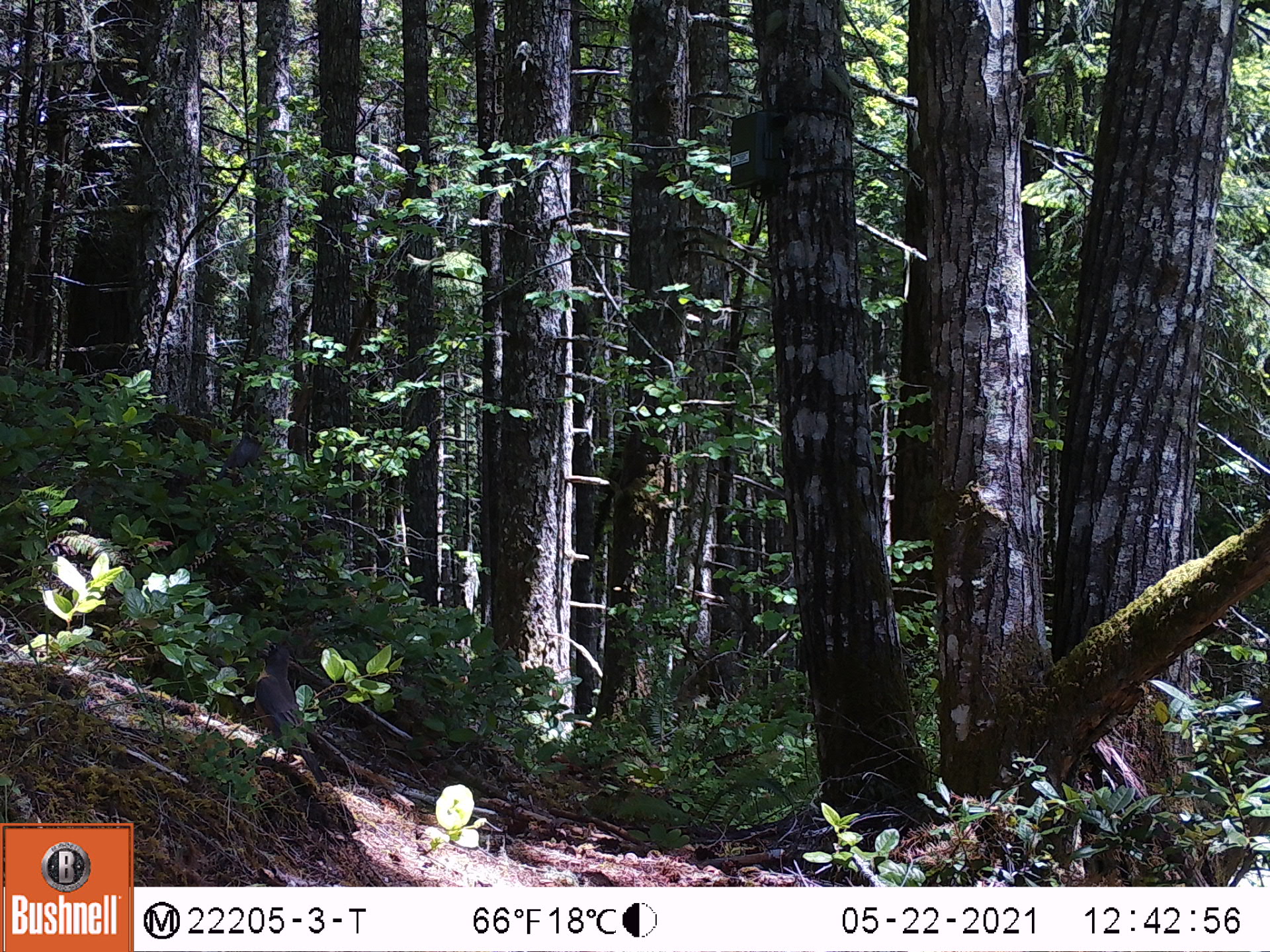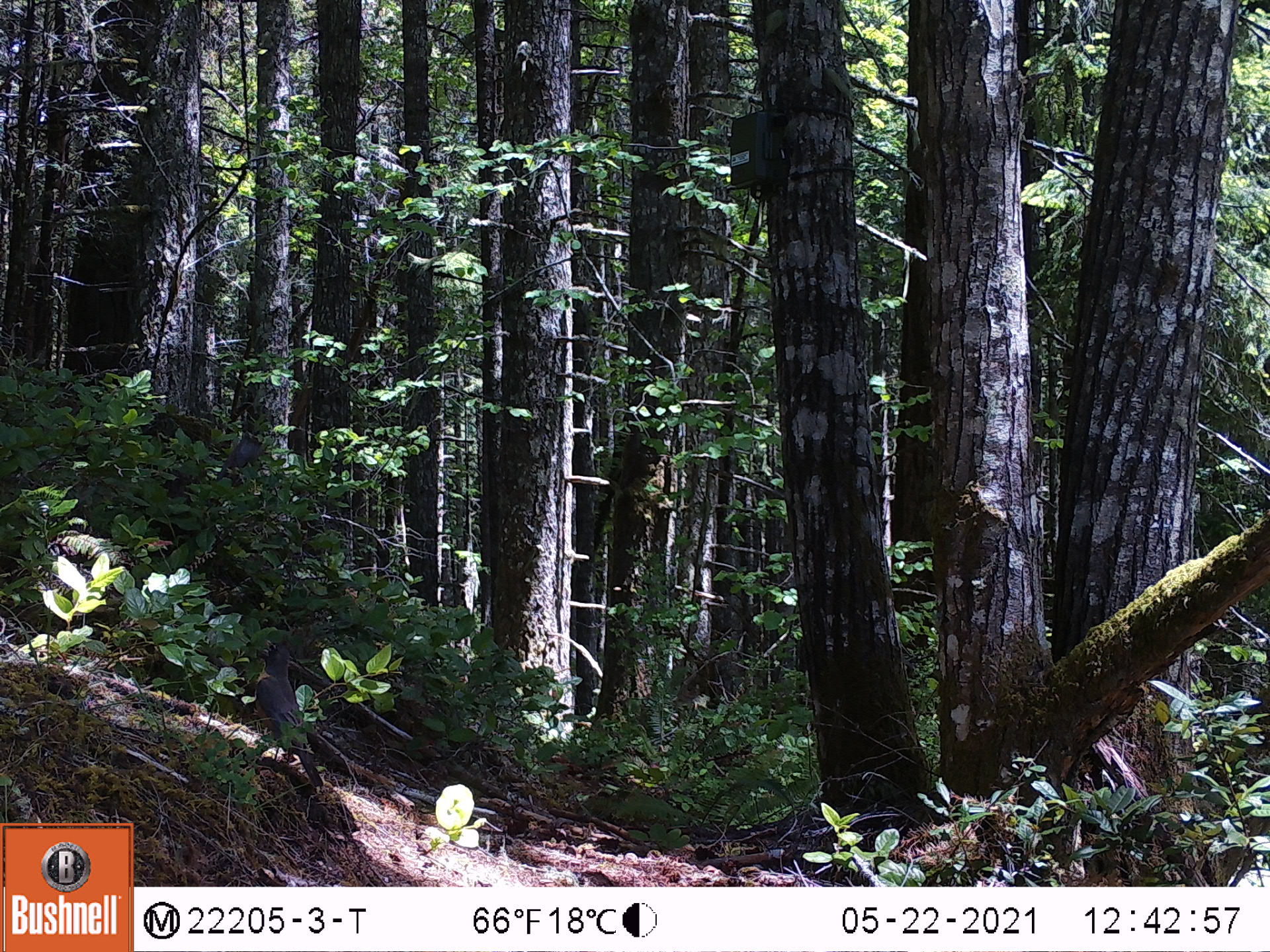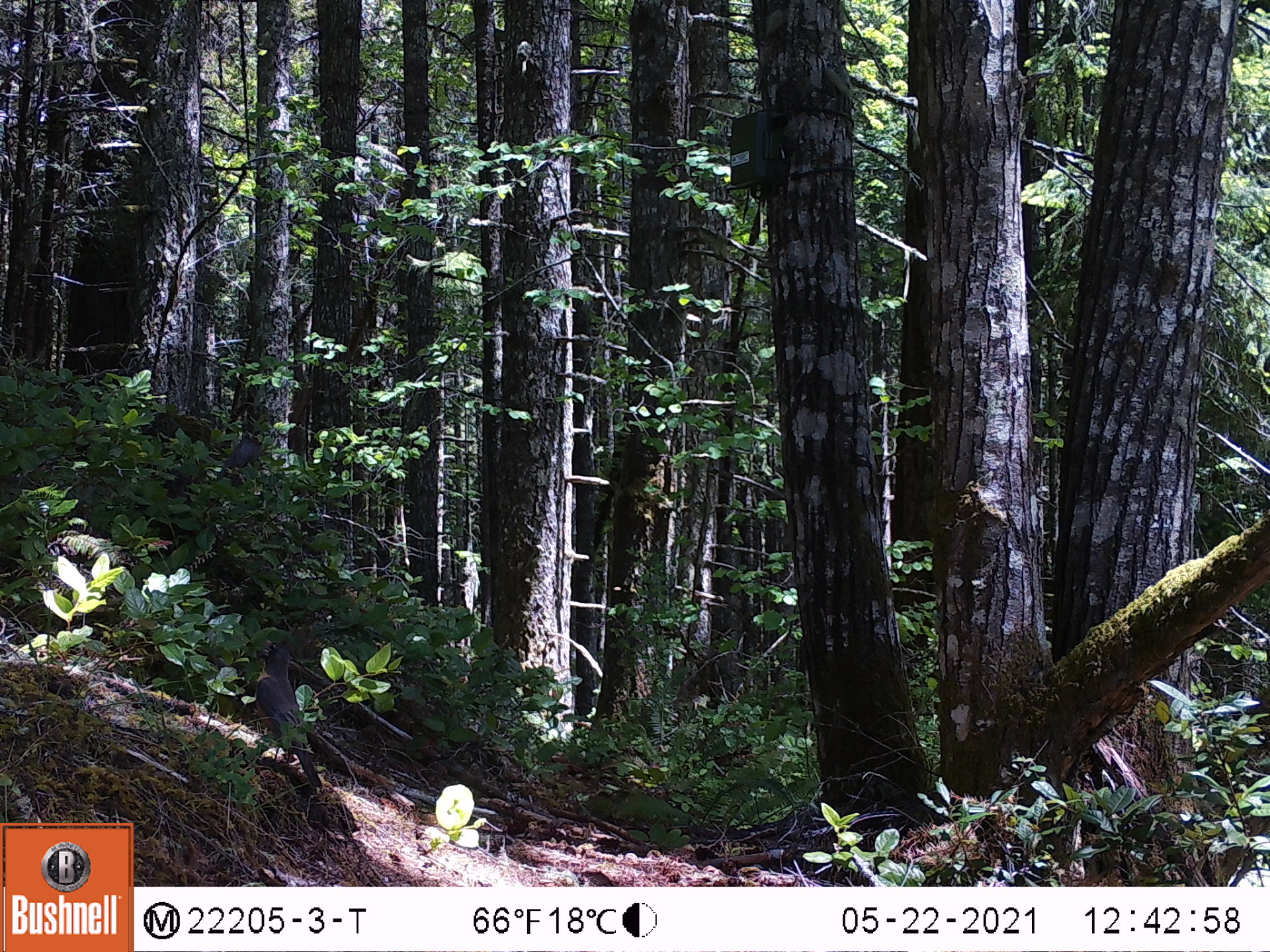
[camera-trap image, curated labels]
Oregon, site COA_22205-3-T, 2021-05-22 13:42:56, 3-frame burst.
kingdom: Animalia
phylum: Chordata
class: Aves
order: Passeriformes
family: Turdidae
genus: Turdus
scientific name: Turdus migratorius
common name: american robin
American robin (Turdus migratorius).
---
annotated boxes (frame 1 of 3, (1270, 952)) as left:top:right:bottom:
american robin: 215:635:352:803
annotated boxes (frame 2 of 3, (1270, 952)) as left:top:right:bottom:
american robin: 214:635:347:789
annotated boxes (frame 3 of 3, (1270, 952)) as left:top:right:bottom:
american robin: 213:633:356:816